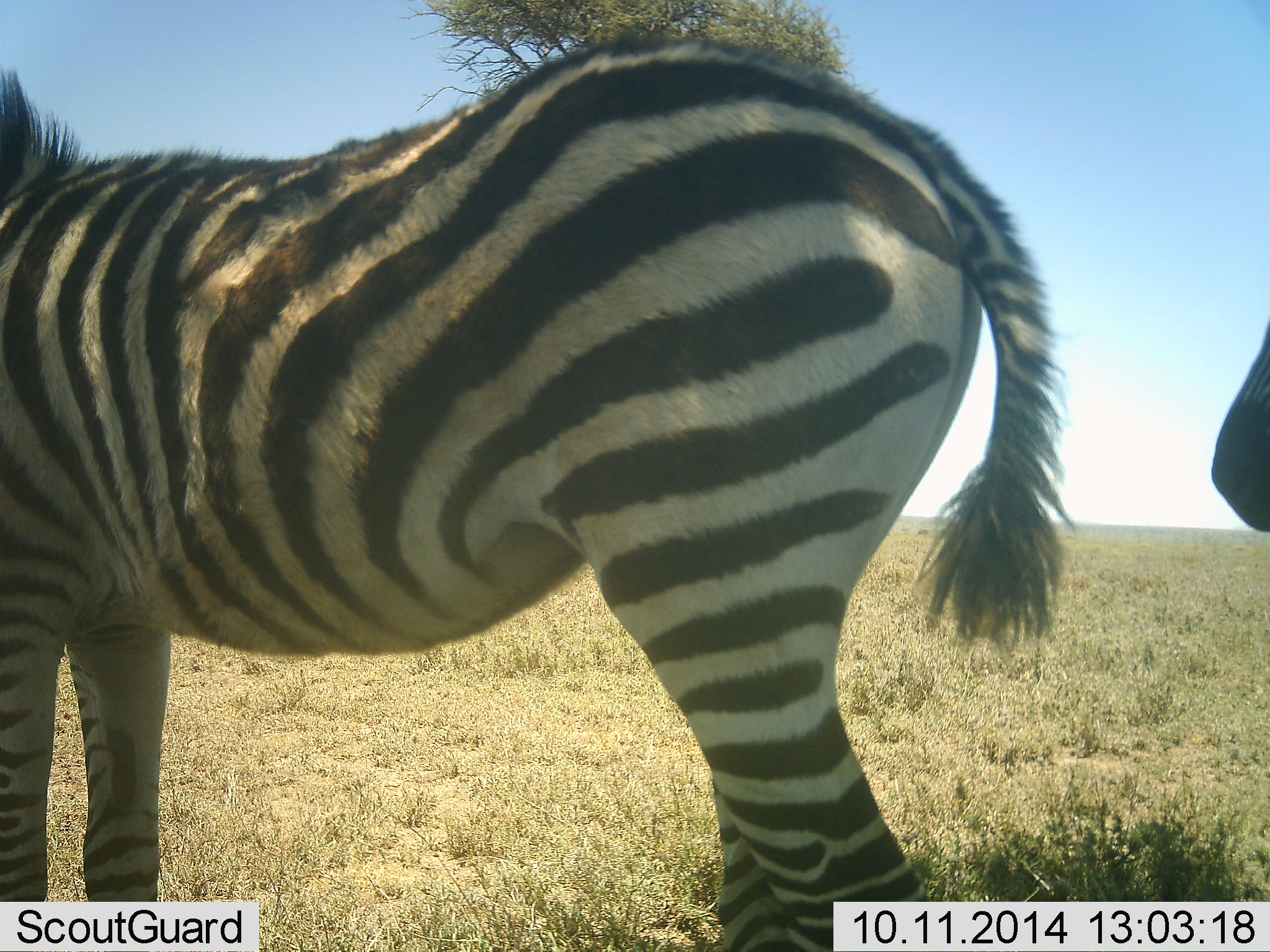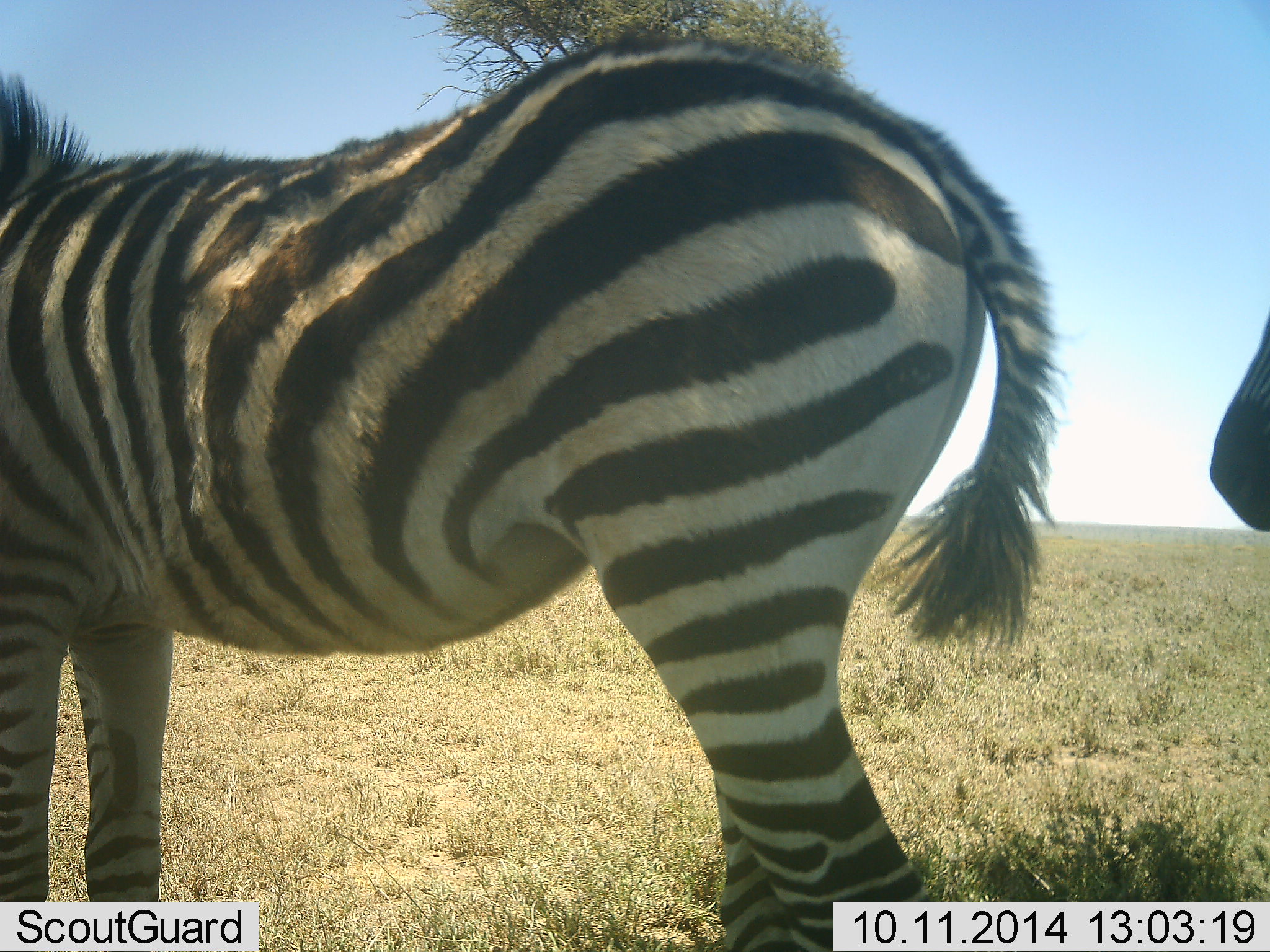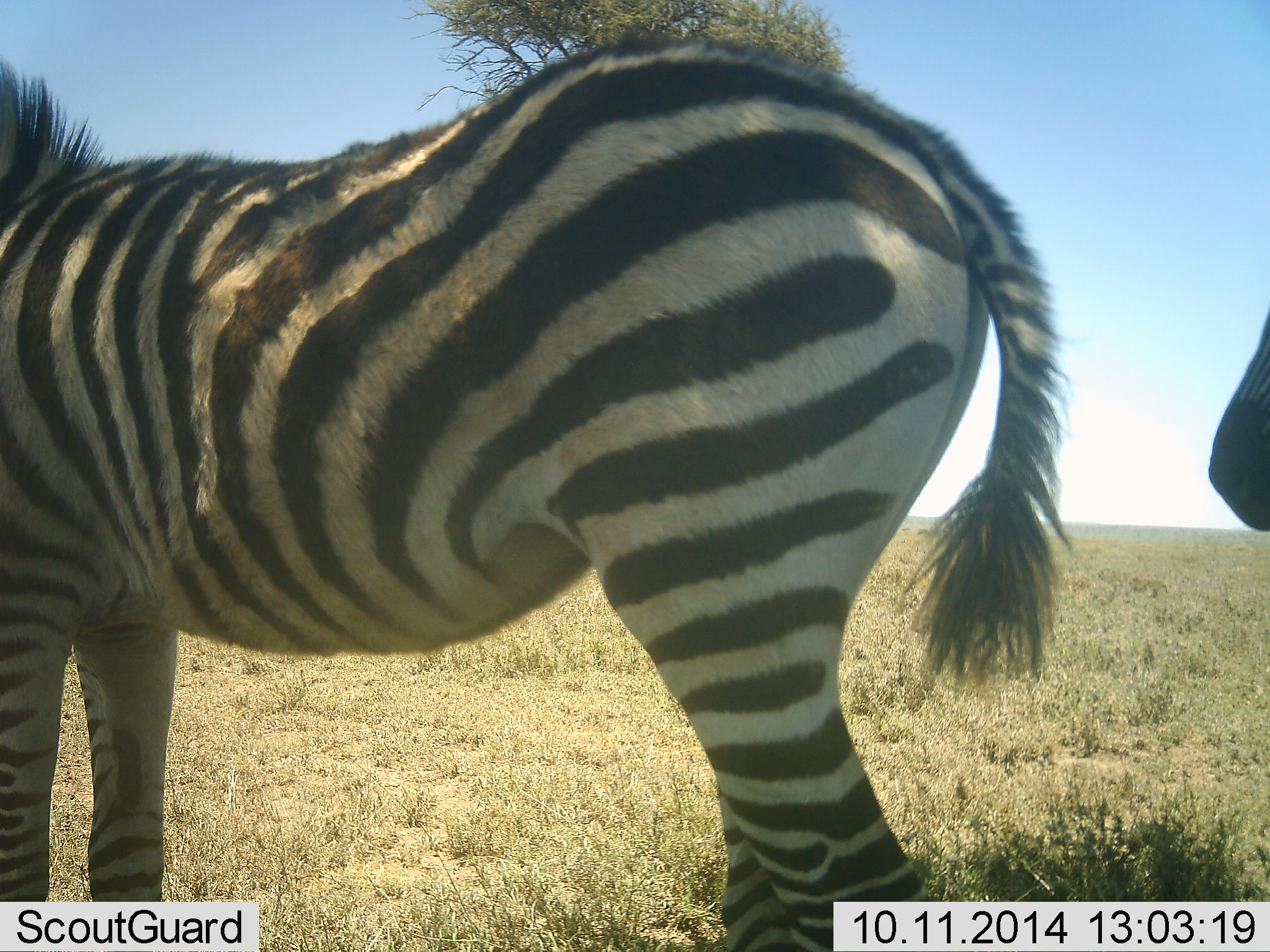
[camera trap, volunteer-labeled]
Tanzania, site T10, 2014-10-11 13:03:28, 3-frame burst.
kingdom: Animalia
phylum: Chordata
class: Mammalia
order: Perissodactyla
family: Equidae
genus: Equus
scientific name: Equus quagga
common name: plains zebra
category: zebra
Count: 2.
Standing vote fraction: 90%.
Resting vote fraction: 0%.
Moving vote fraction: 10%.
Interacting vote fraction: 0%.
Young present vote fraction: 10%.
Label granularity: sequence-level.